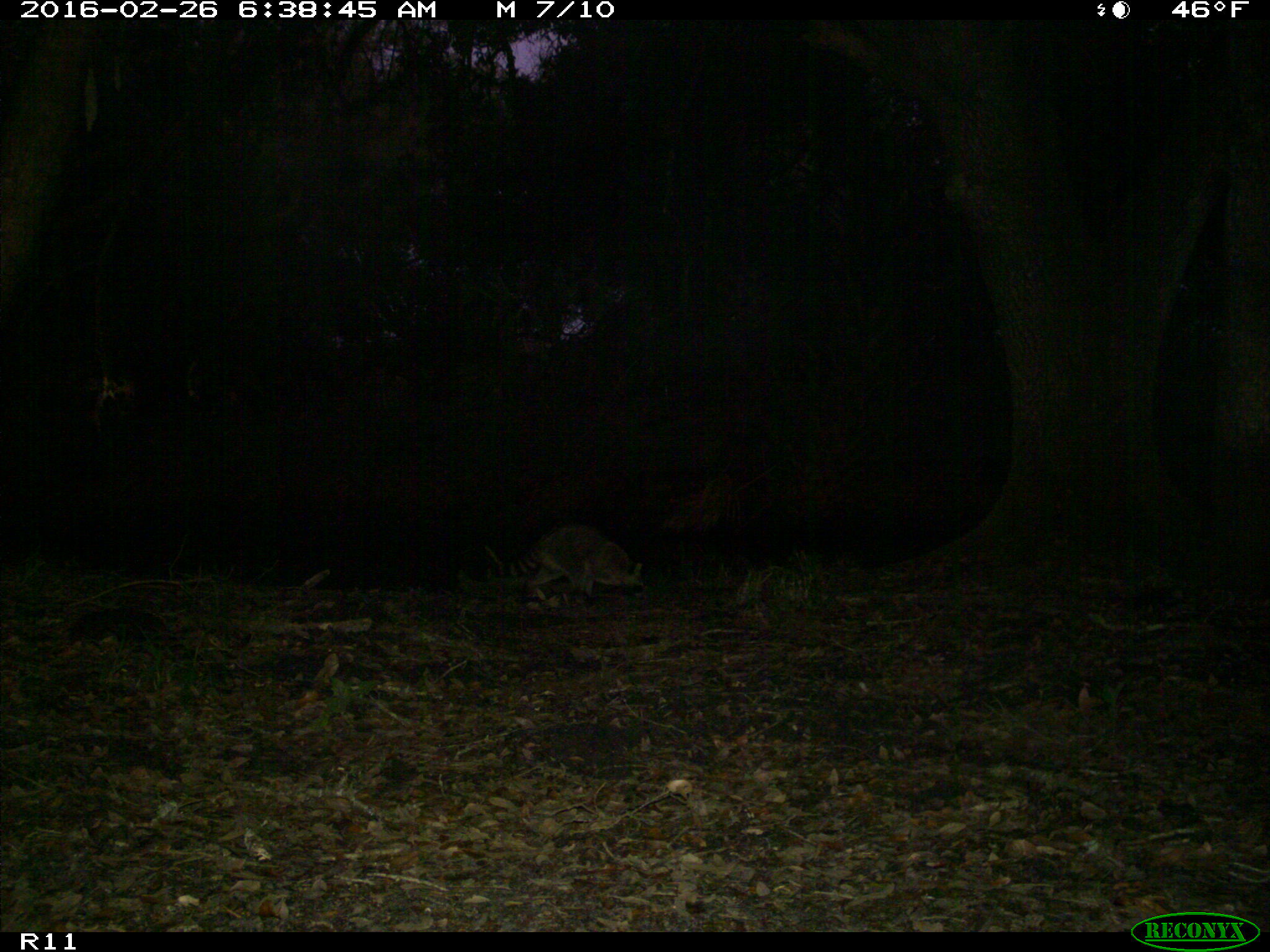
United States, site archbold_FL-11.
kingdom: Animalia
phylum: Chordata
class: Mammalia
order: Carnivora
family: Procyonidae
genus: Procyon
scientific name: Procyon lotor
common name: common raccoon